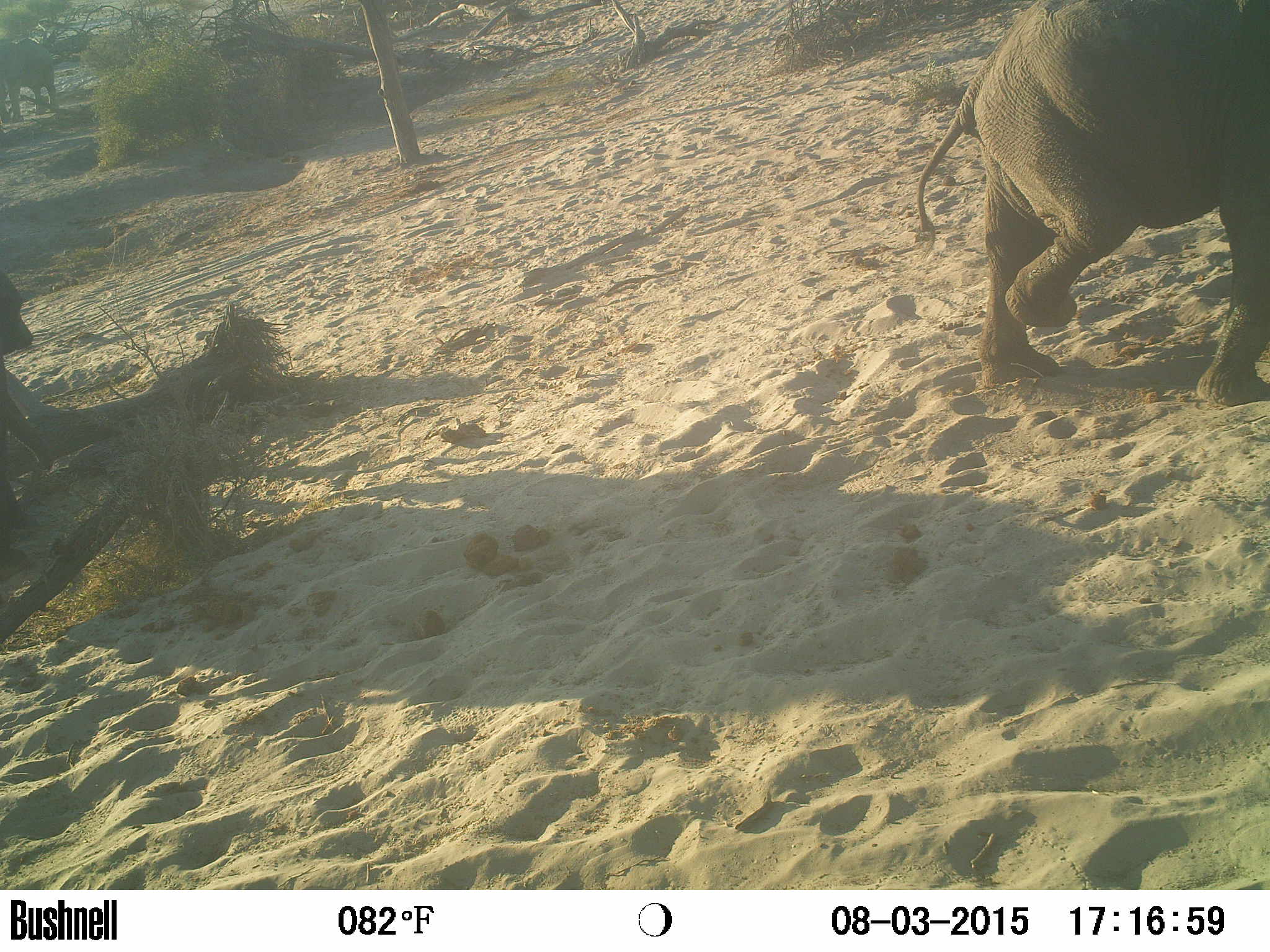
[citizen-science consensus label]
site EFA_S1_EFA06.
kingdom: Animalia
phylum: Chordata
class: Mammalia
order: Proboscidea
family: Elephantidae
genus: Loxodonta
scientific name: Loxodonta africana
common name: african bush elephant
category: elephant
Elephant (african bush elephant) (Loxodonta africana), count 1. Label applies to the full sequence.